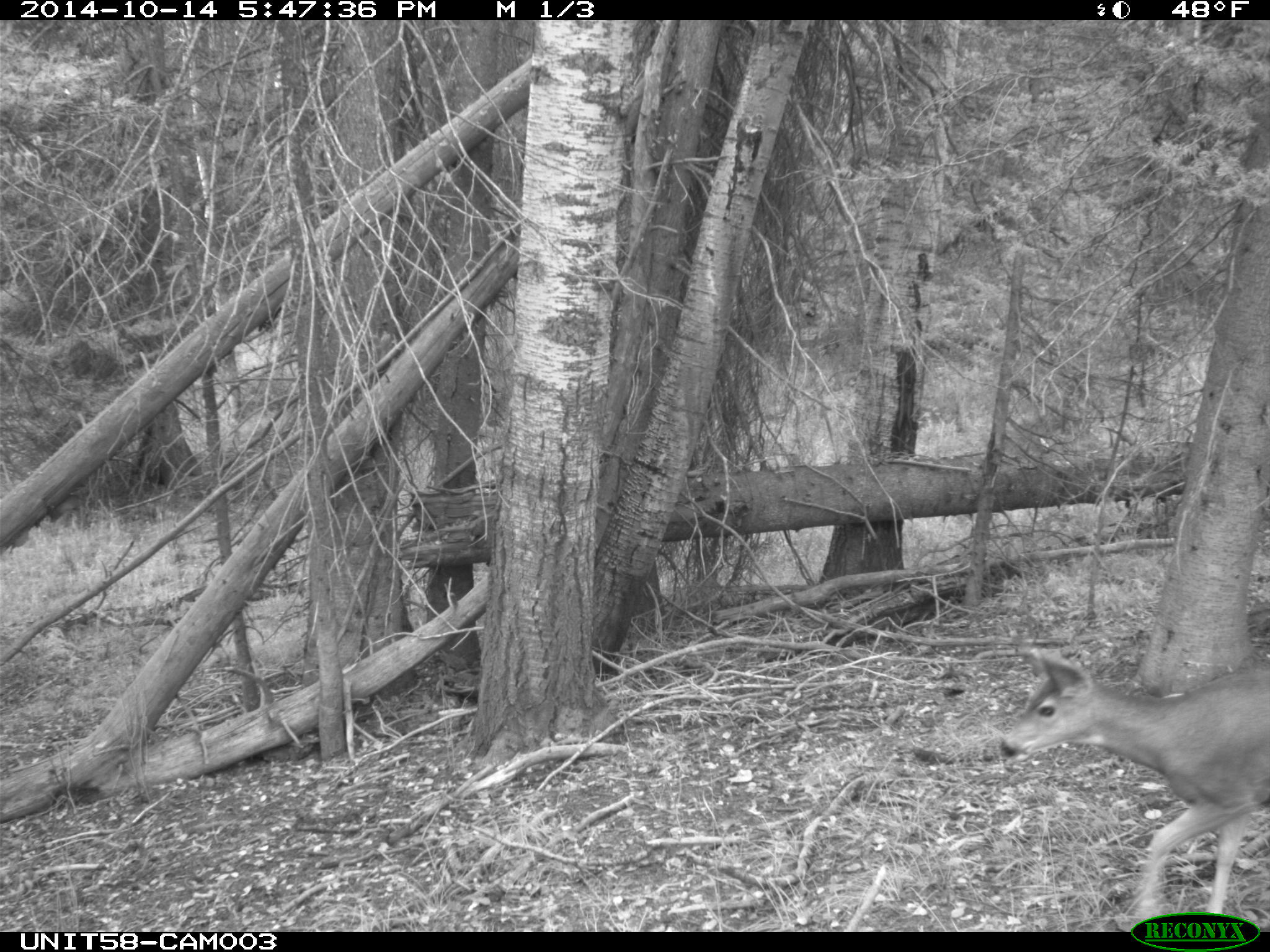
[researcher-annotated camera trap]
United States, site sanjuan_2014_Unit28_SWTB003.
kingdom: Animalia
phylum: Chordata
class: Mammalia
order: Artiodactyla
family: Cervidae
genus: Odocoileus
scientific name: Odocoileus hemionus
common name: mule deer